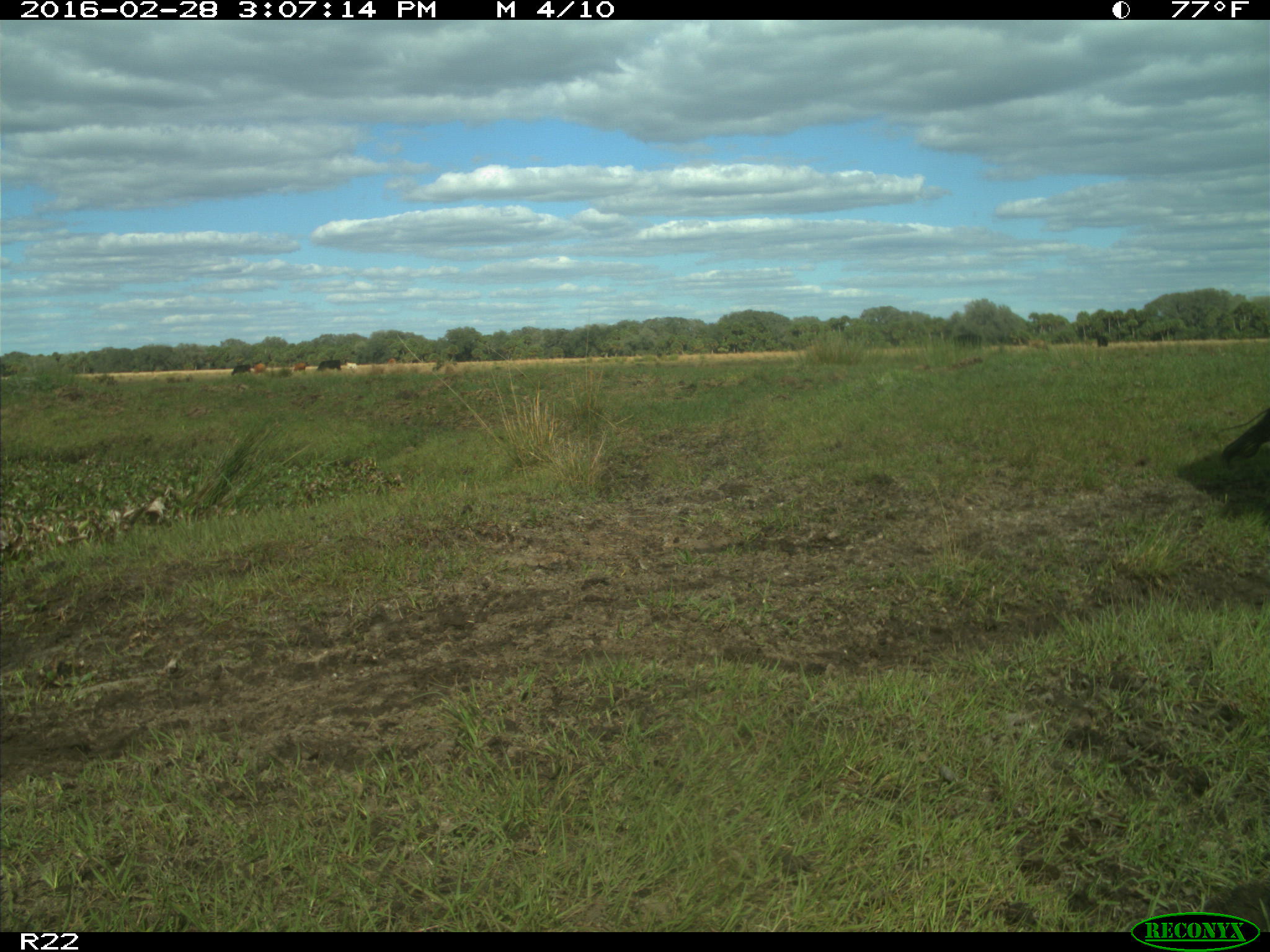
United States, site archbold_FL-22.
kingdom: Animalia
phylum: Chordata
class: Mammalia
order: Artiodactyla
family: Bovidae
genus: Bos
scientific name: Bos taurus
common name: domestic cow